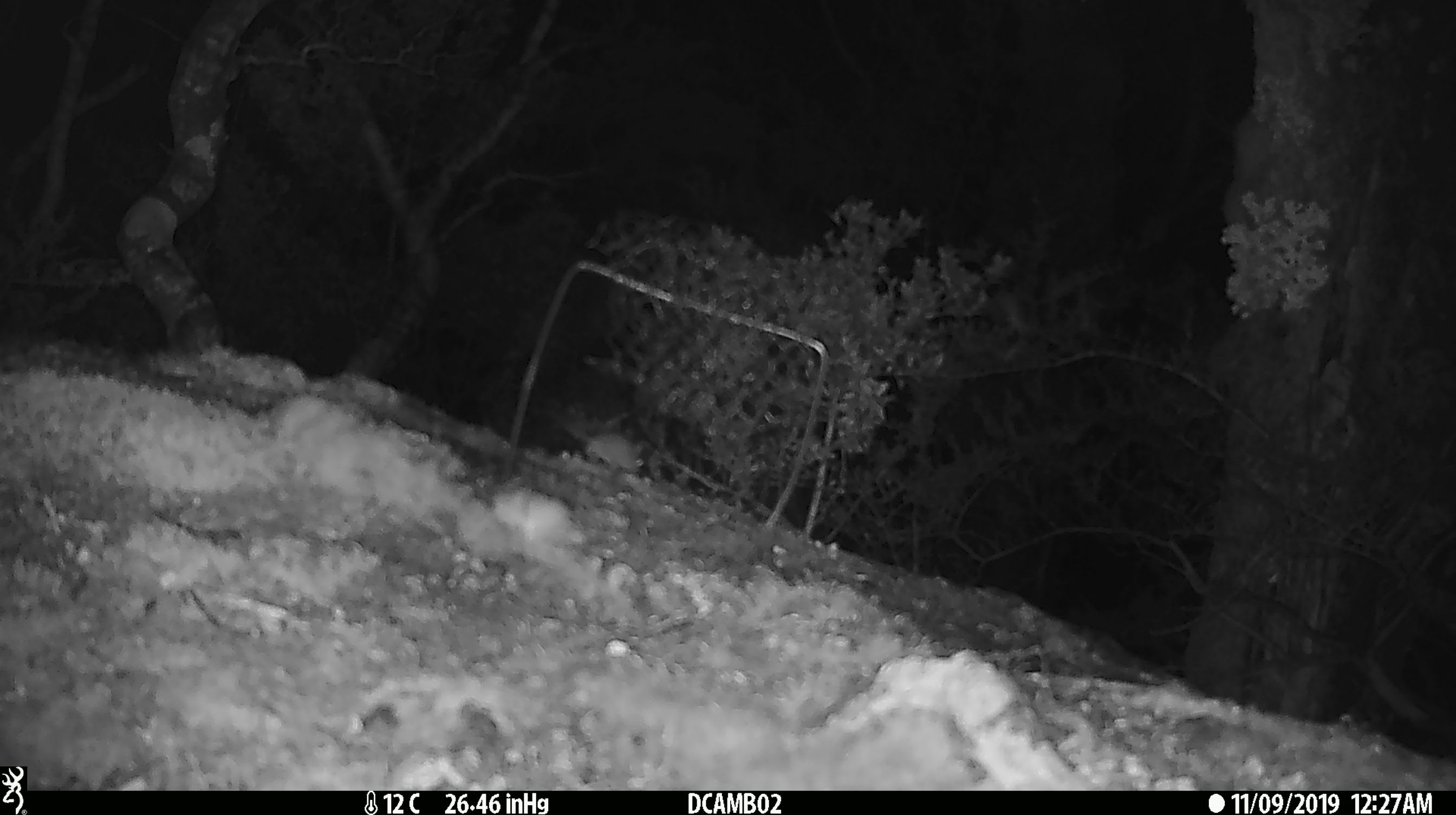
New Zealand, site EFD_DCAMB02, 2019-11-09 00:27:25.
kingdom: Animalia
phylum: Chordata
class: Mammalia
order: Rodentia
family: Muridae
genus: Mus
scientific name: Mus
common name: mouse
Mouse (Mus).